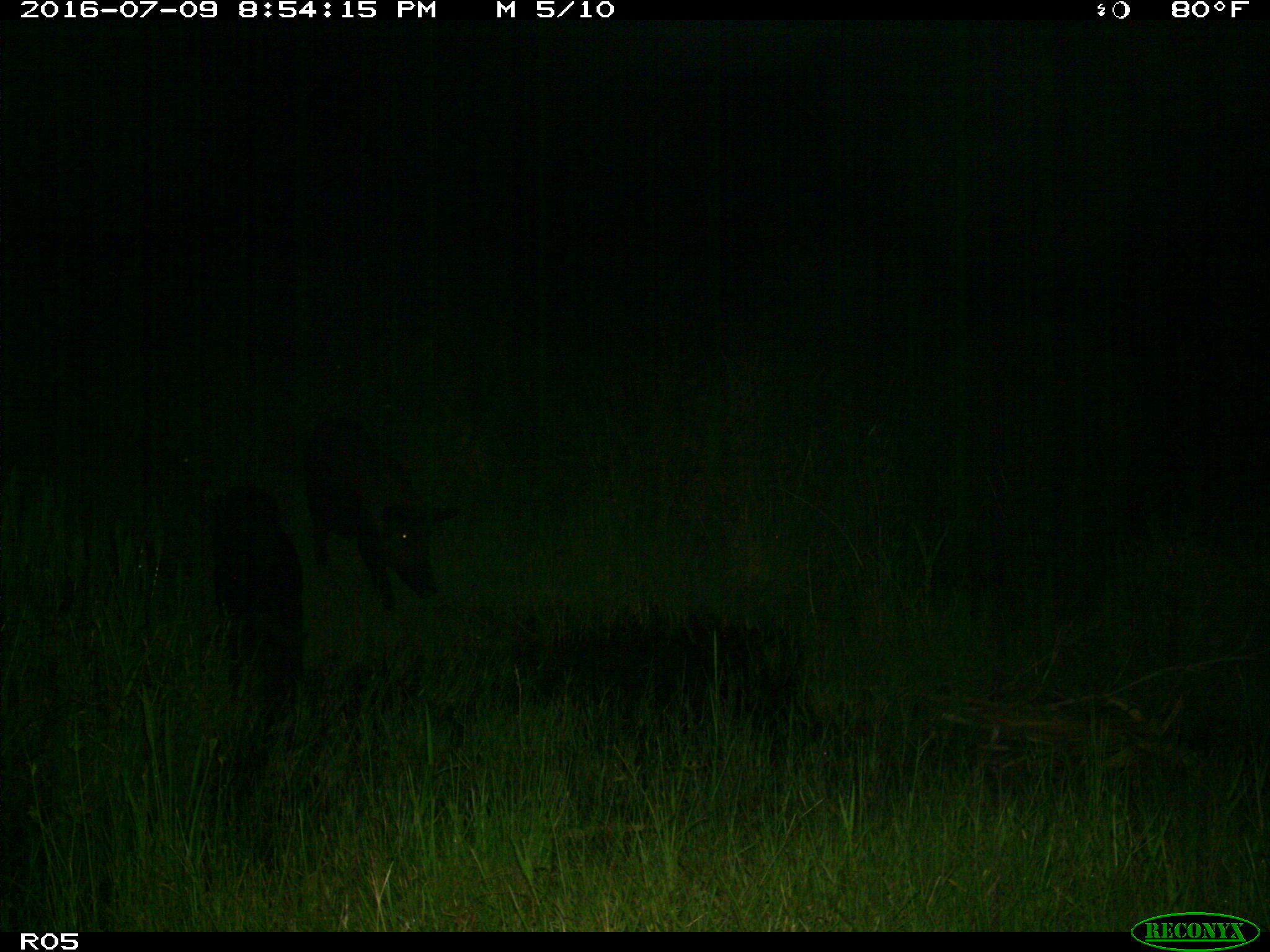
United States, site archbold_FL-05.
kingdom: Animalia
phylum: Chordata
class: Mammalia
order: Artiodactyla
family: Suidae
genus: Sus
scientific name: Sus scrofa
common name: wild boar